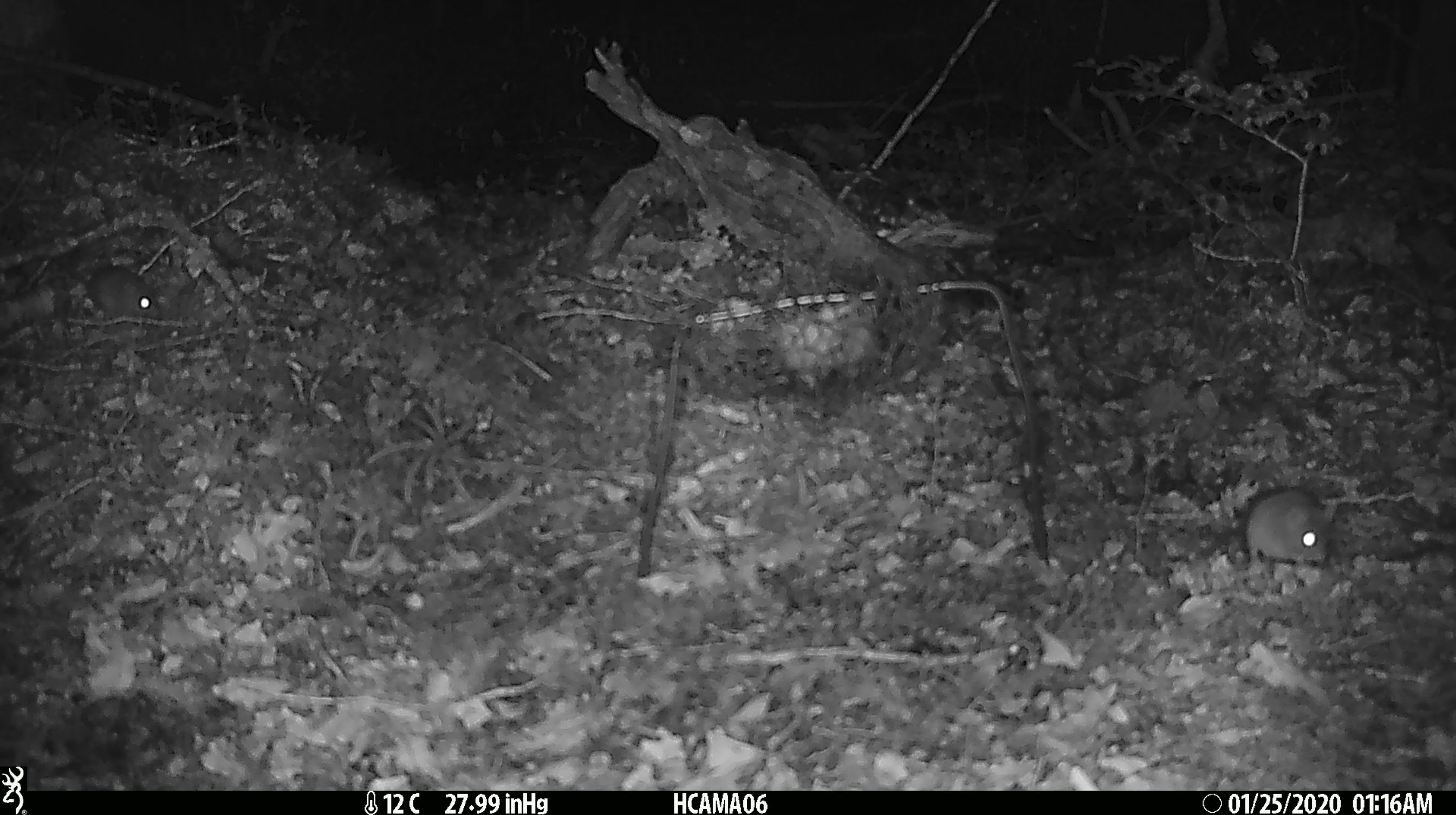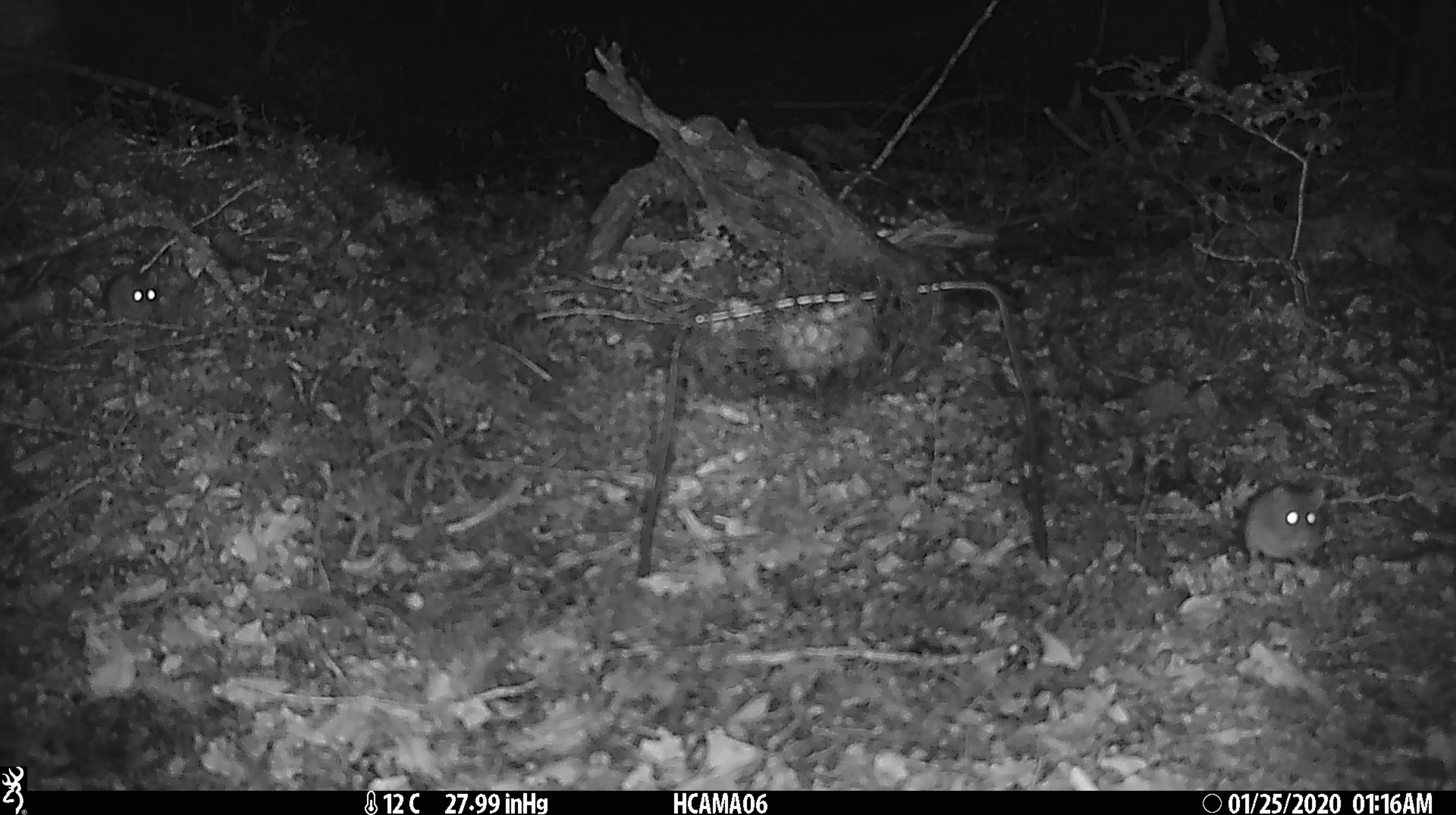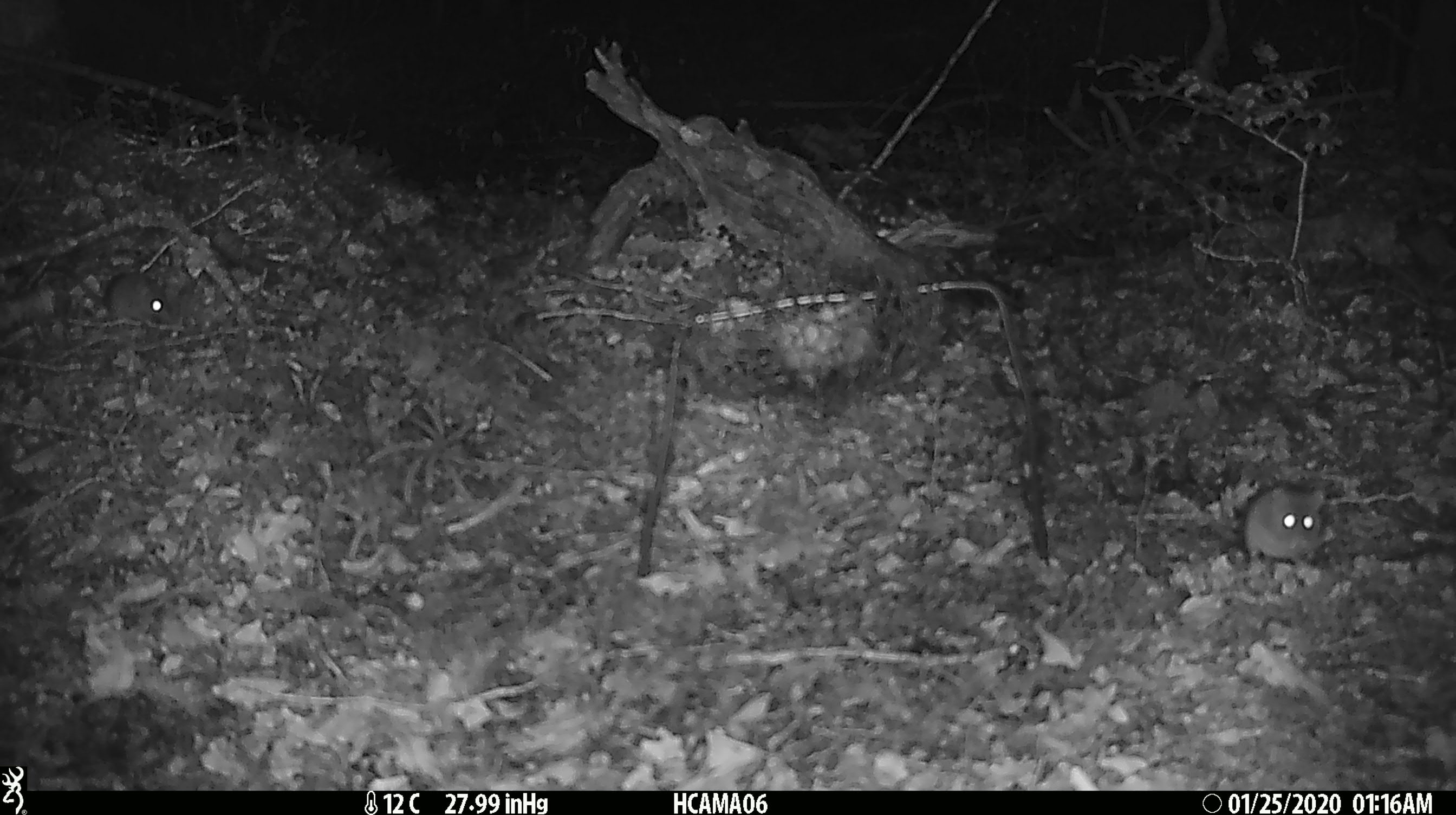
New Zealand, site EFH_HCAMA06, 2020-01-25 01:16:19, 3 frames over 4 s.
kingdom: Animalia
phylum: Chordata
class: Mammalia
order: Rodentia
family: Muridae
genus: Mus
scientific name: Mus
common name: mouse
Mouse (Mus).